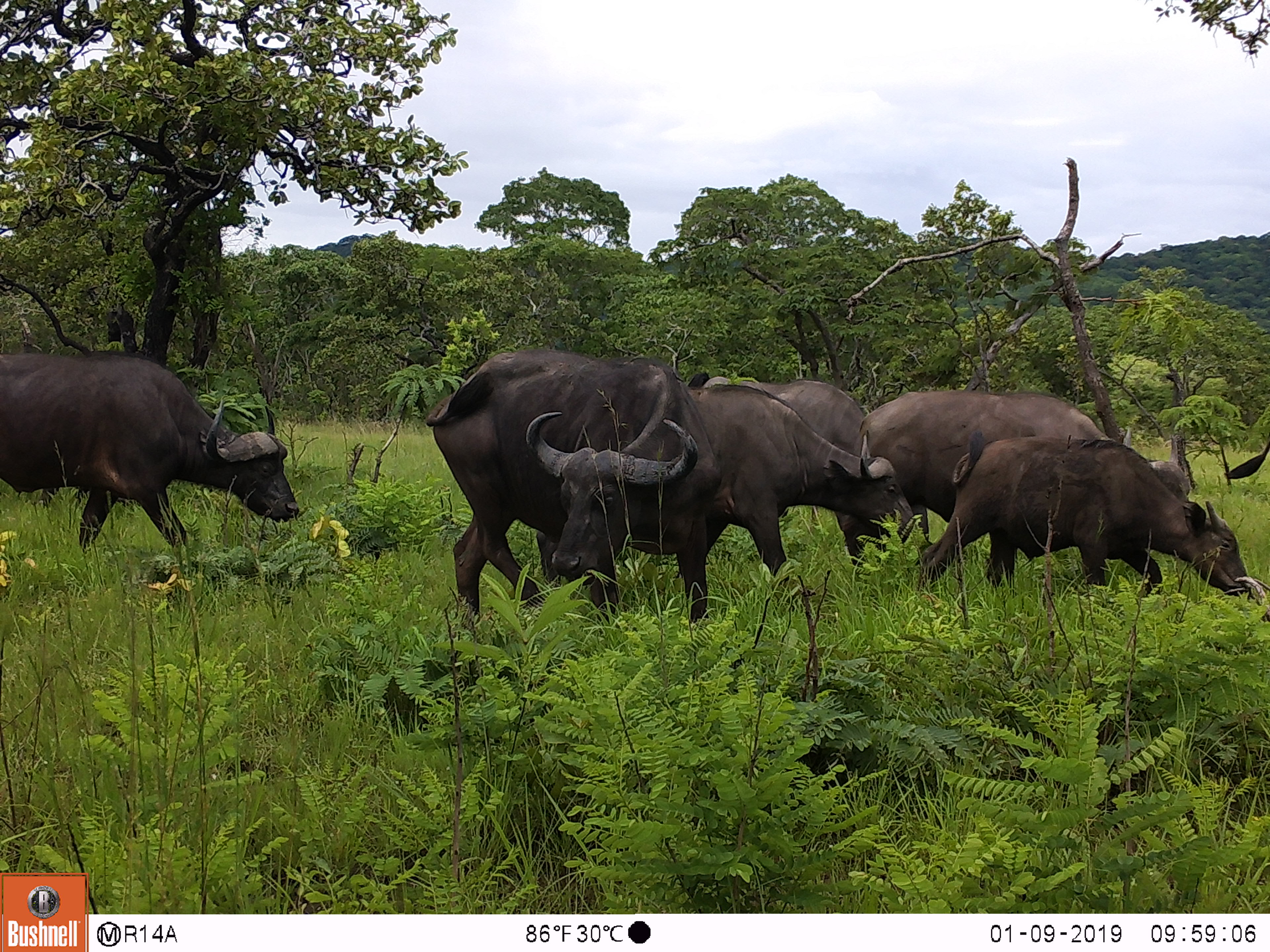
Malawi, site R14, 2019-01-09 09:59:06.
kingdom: Animalia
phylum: Chordata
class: Mammalia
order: Artiodactyla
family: Bovidae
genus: Syncerus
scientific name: Syncerus caffer caffer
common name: cape buffalo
Cape buffalo (Syncerus caffer caffer), count 6.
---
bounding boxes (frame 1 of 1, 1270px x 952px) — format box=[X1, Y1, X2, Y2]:
cape buffalo: box=[408, 333, 674, 619]; box=[0, 352, 315, 559]; box=[919, 431, 1266, 606]; box=[651, 397, 932, 571]; box=[865, 370, 1184, 518]; box=[730, 370, 855, 448]